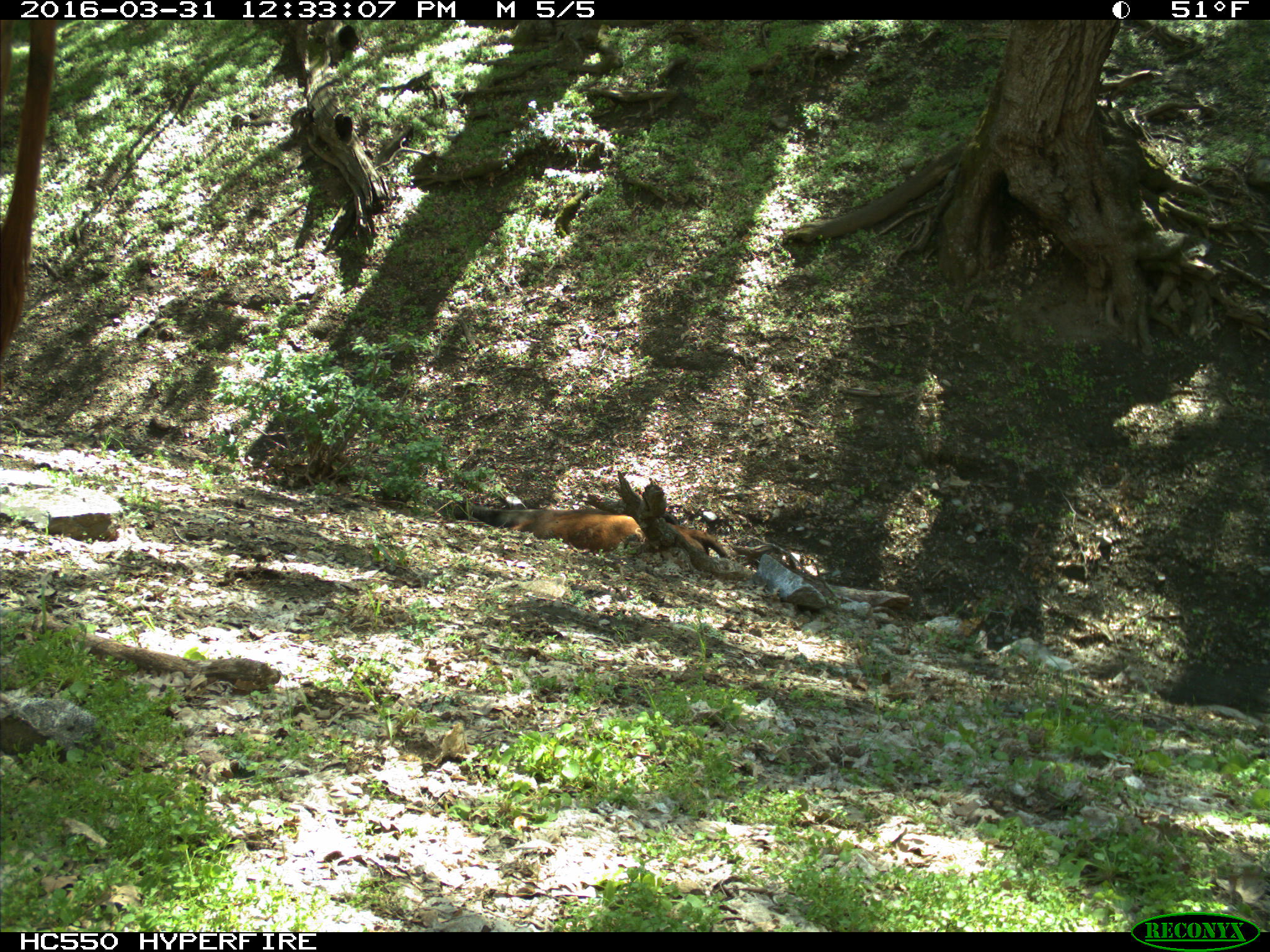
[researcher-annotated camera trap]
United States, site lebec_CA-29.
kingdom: Animalia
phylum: Chordata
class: Mammalia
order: Artiodactyla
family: Bovidae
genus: Bos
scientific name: Bos taurus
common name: domestic cow